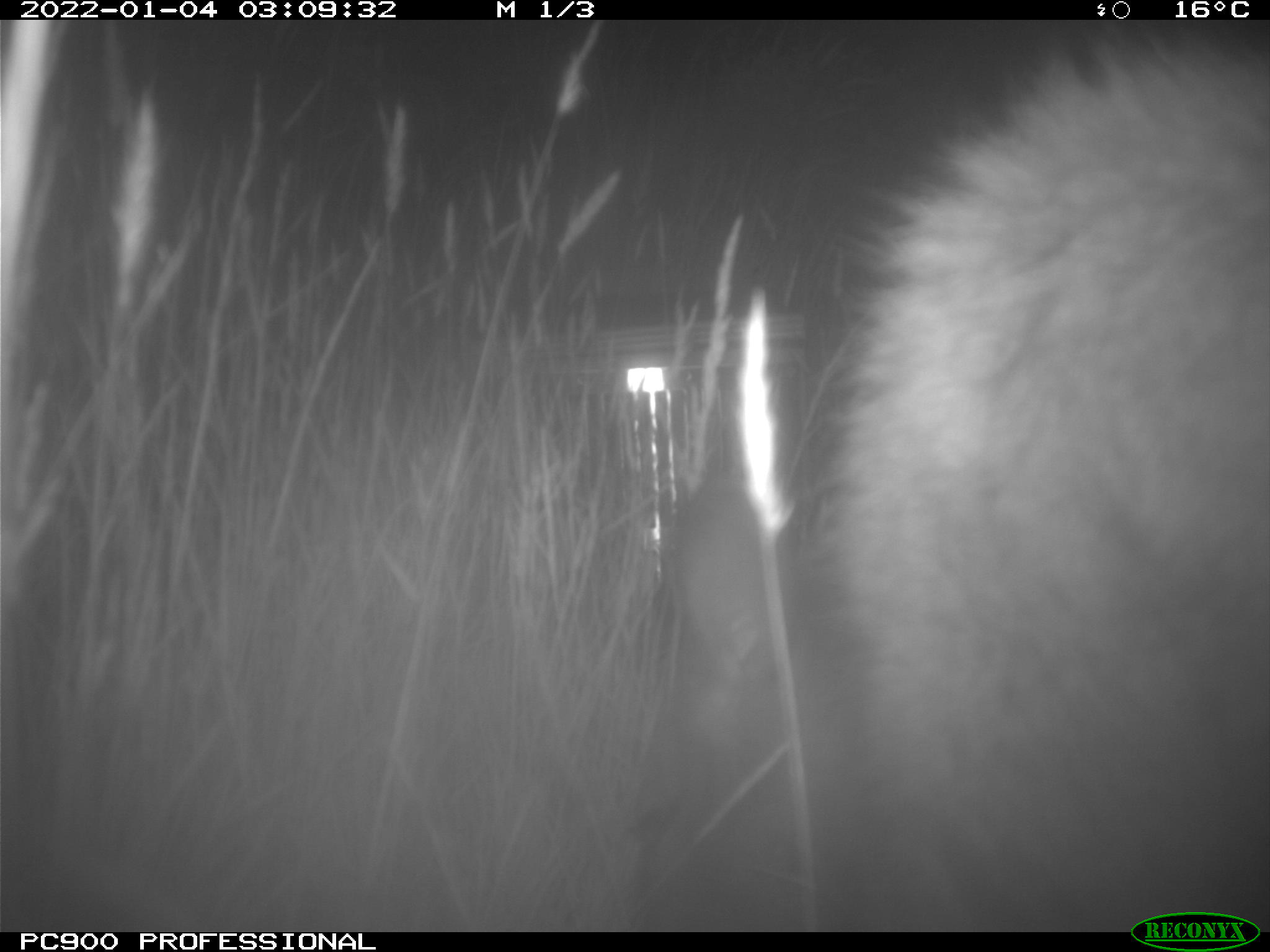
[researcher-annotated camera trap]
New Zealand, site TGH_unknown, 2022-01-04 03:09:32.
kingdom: Animalia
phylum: Chordata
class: Mammalia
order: Diprotodontia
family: Macropodidae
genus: Notamacropus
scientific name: Notamacropus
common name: wallaby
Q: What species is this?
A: Wallaby (Notamacropus).